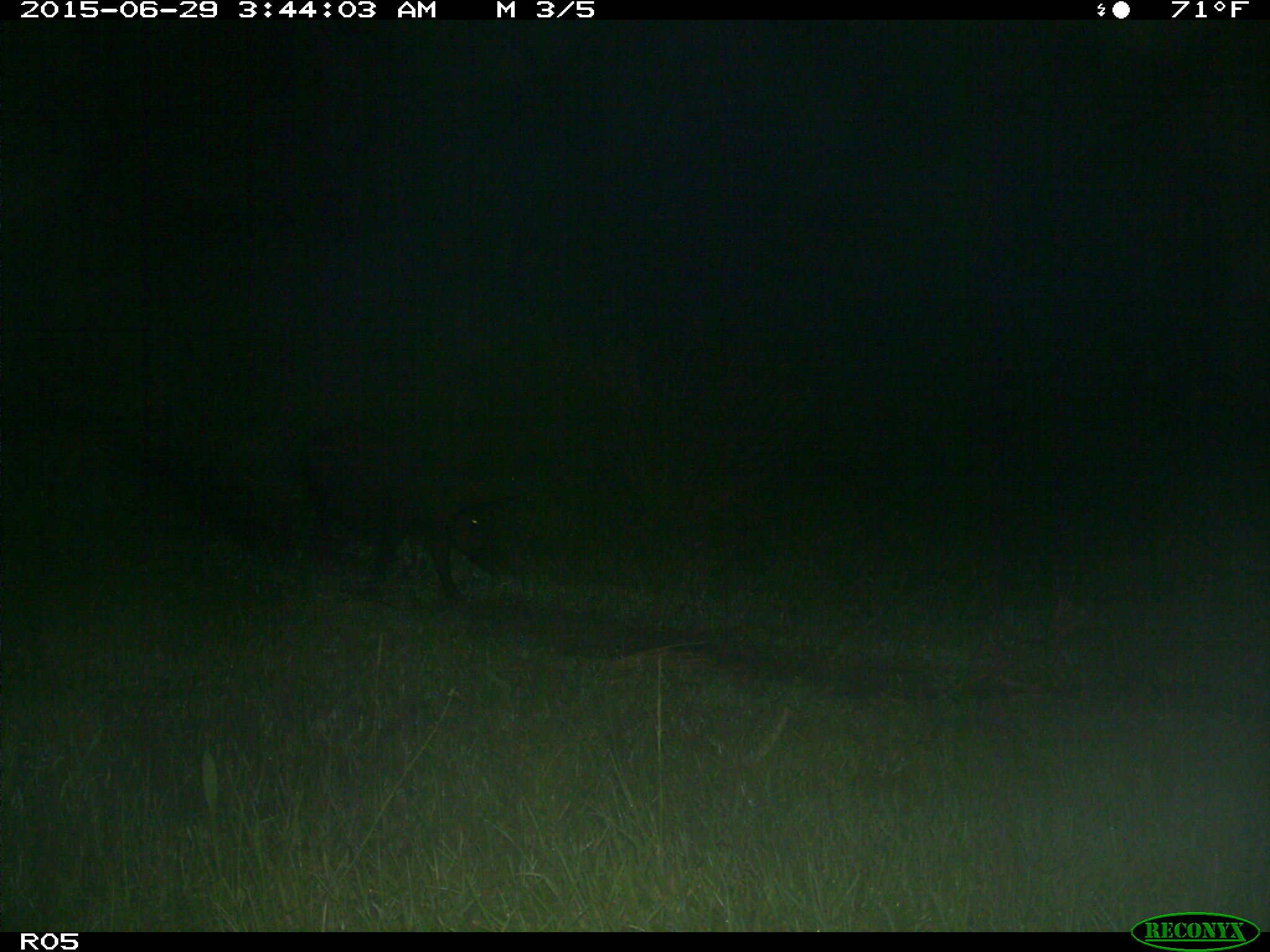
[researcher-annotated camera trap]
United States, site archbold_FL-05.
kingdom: Animalia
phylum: Chordata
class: Mammalia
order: Artiodactyla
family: Suidae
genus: Sus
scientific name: Sus scrofa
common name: wild boar